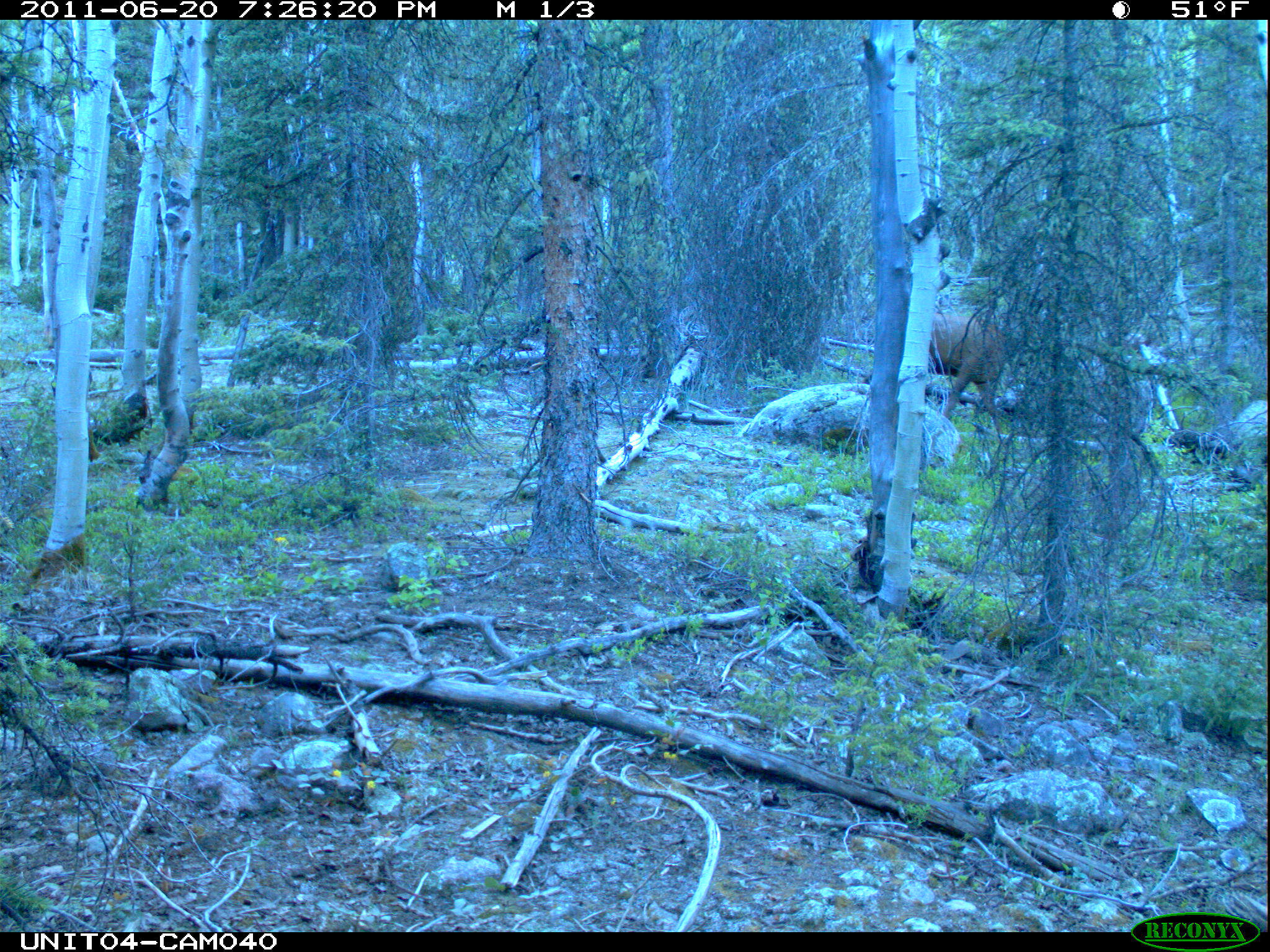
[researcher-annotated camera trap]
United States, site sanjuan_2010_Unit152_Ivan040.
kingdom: Animalia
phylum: Chordata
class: Mammalia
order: Artiodactyla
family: Cervidae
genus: Cervus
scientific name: Cervus elaphus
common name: red deer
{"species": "Cervus elaphus (red deer)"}